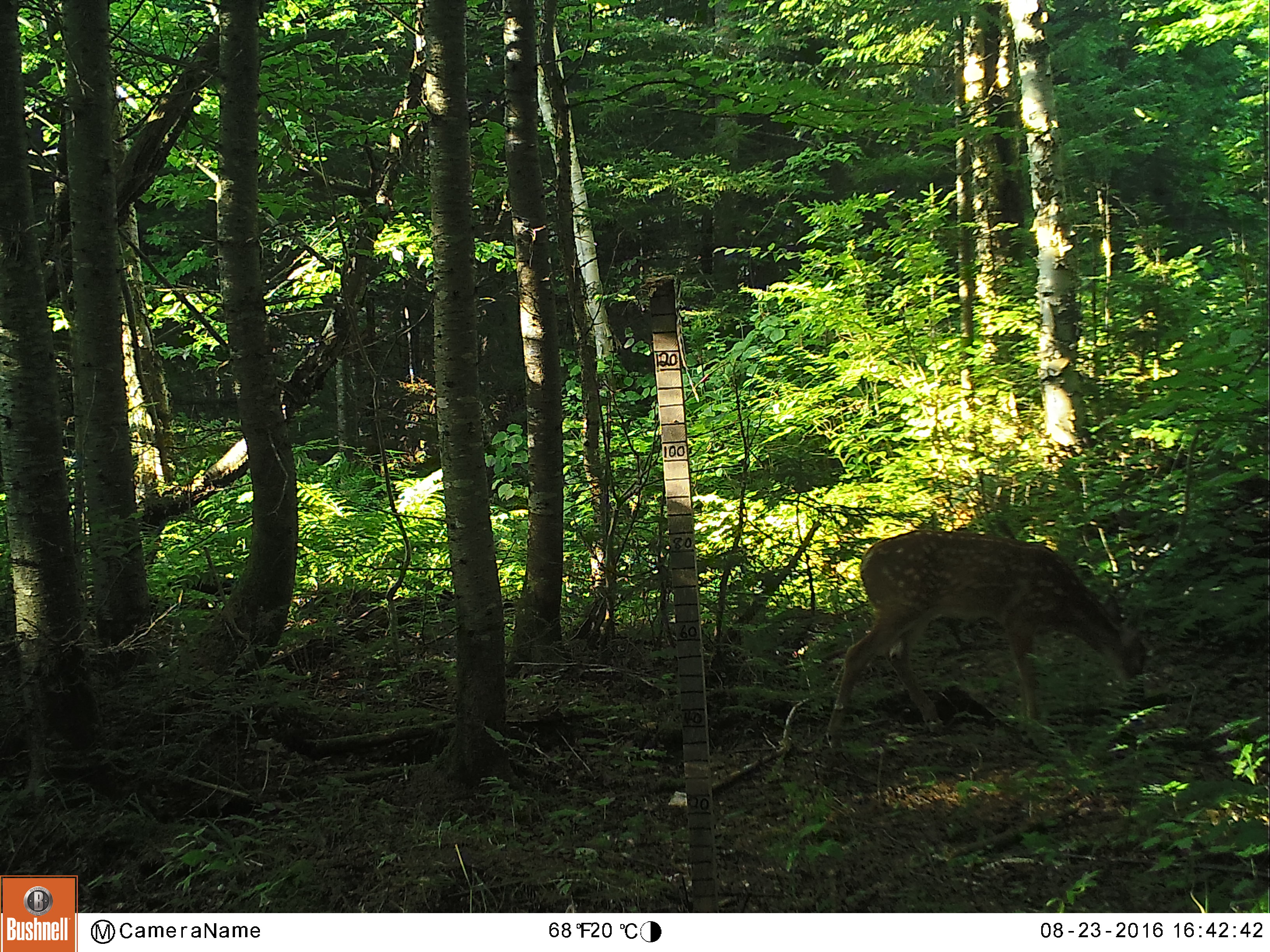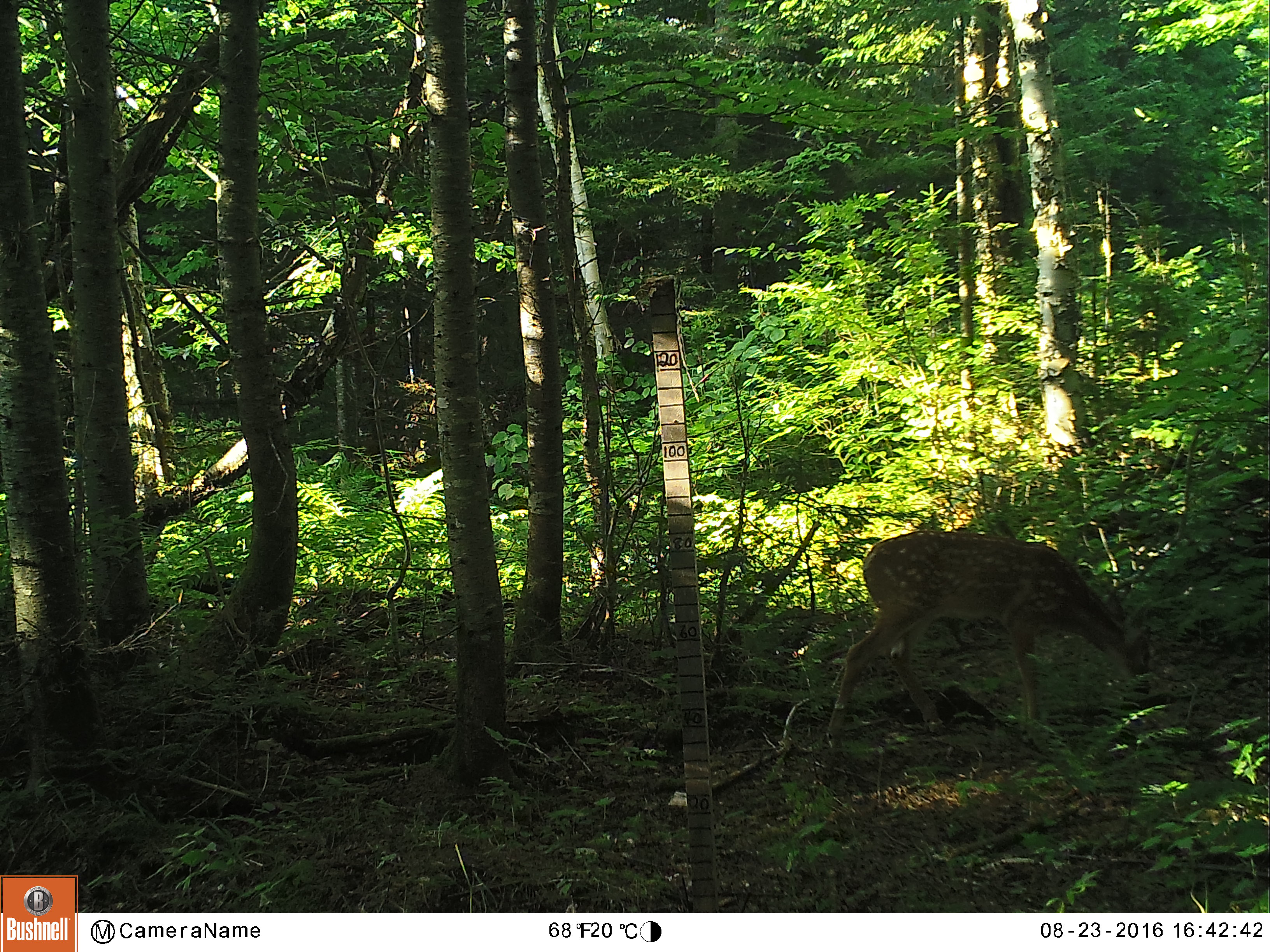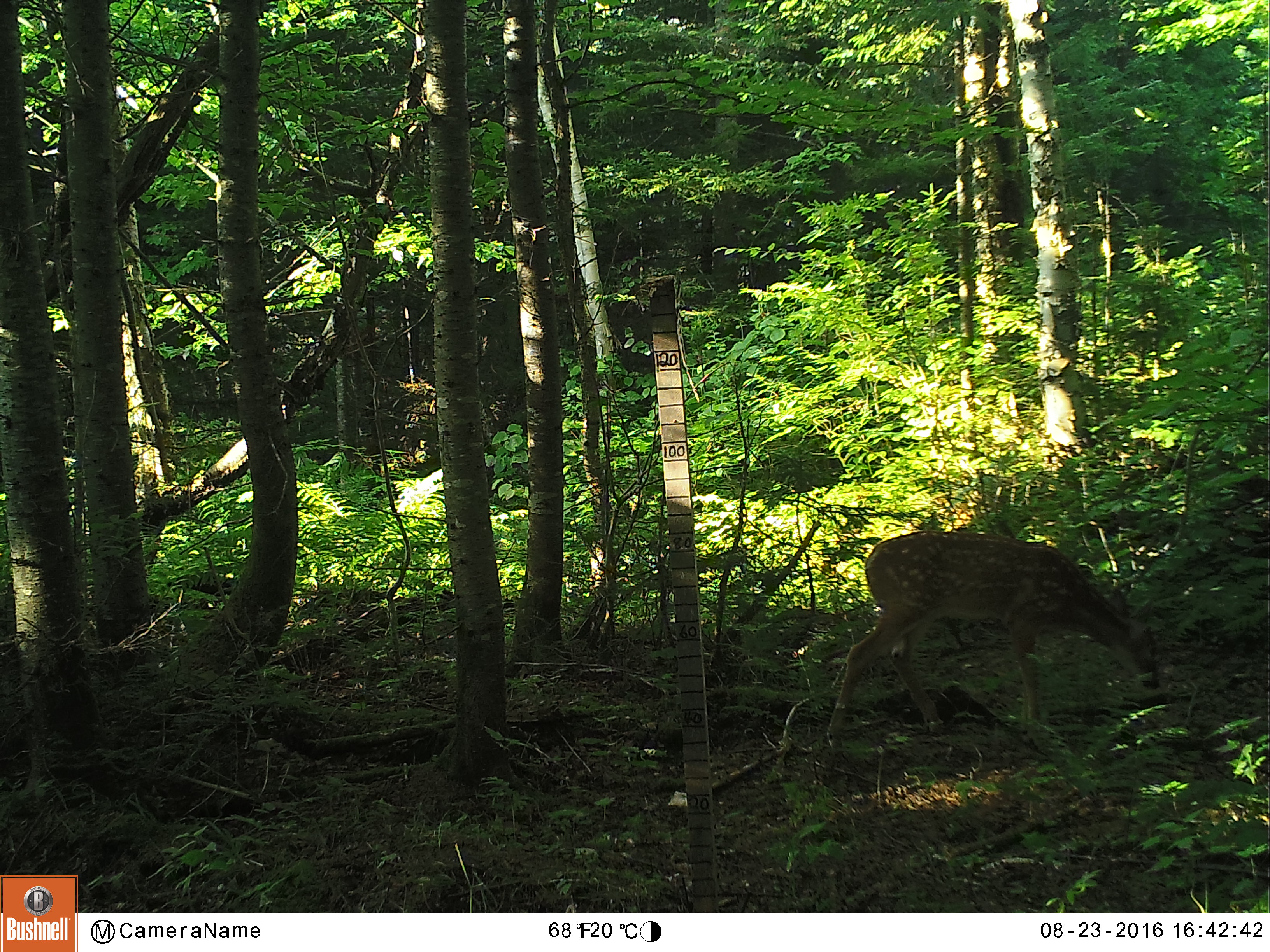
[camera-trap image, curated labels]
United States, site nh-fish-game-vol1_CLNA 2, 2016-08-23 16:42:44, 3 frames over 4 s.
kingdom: Animalia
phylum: Chordata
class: Mammalia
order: Artiodactyla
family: Cervidae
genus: Odocoileus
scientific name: Odocoileus virginianus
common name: white-tailed deer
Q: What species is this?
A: White-tailed deer (Odocoileus virginianus).